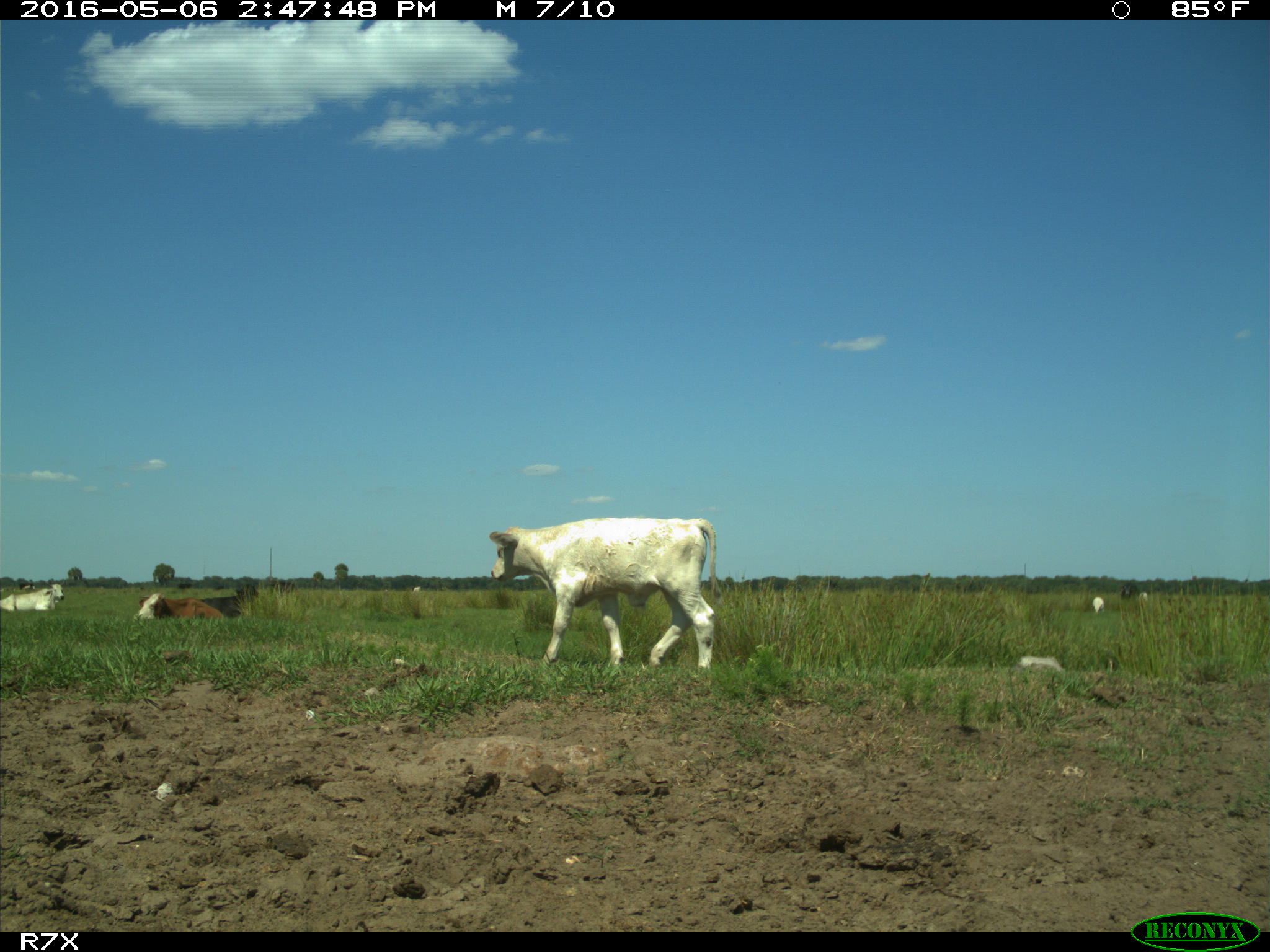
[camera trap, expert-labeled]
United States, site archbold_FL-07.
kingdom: Animalia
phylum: Chordata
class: Mammalia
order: Artiodactyla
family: Bovidae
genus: Bos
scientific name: Bos taurus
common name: domestic cow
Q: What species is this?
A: Bos taurus (domestic cow).